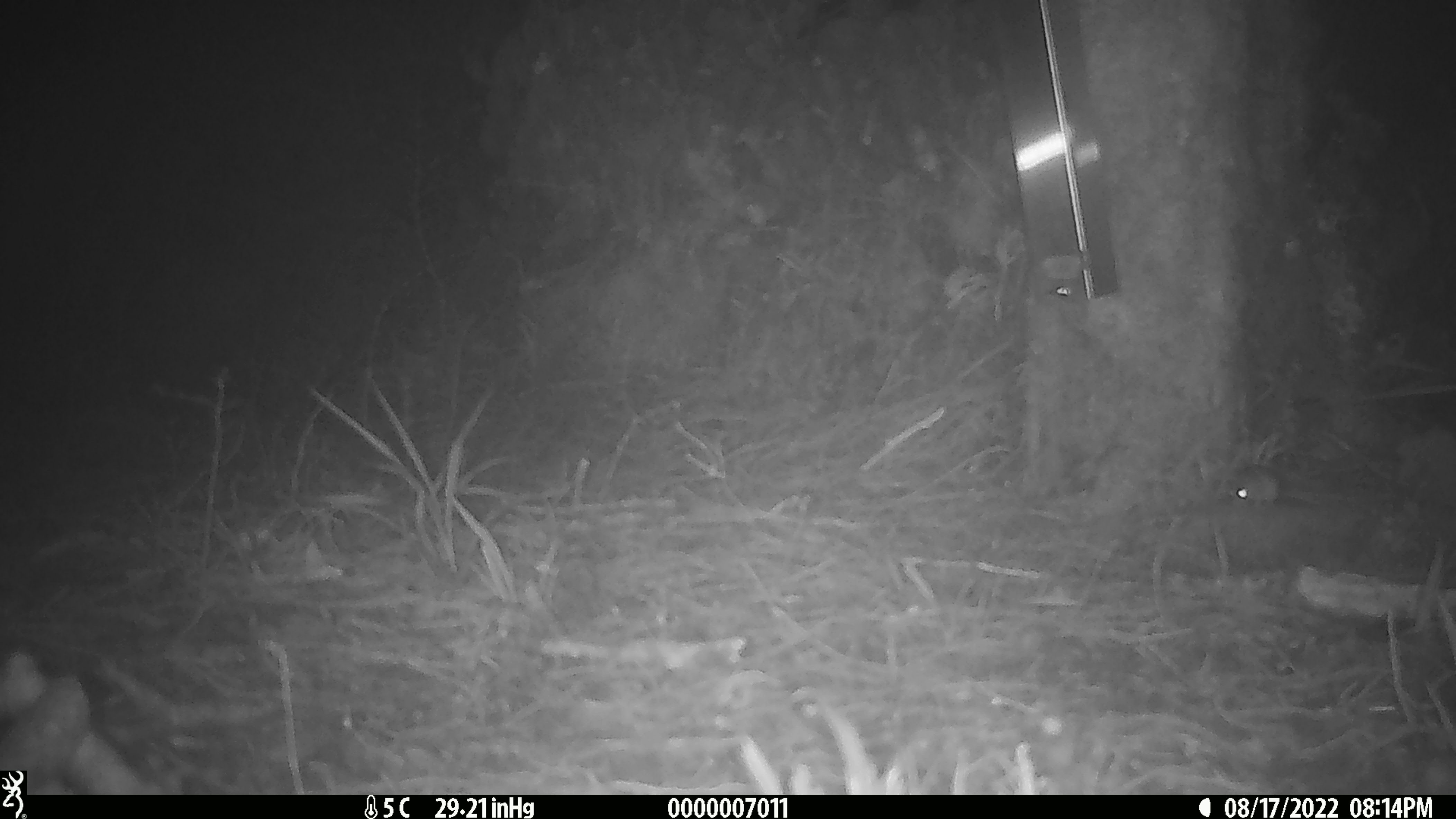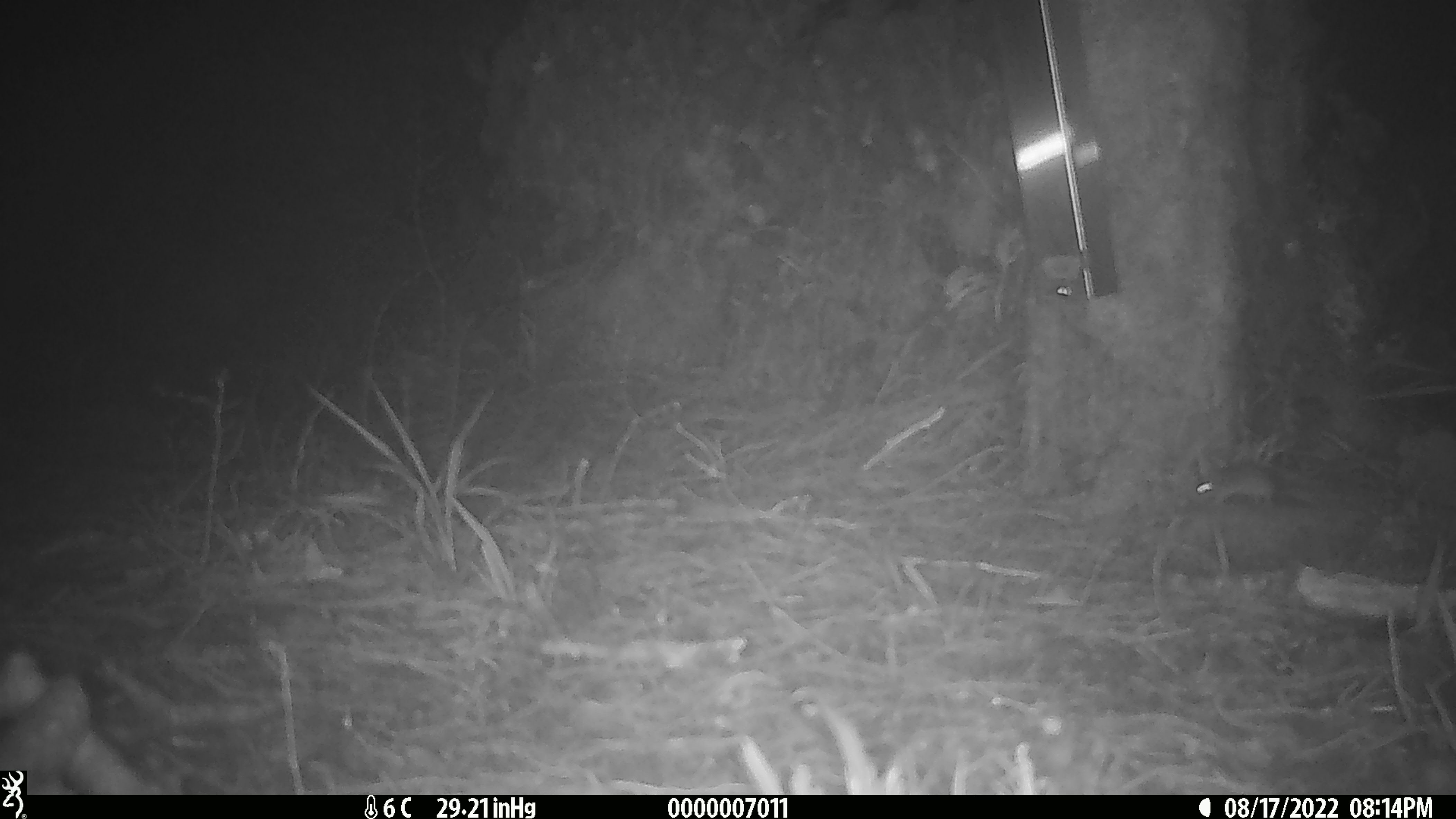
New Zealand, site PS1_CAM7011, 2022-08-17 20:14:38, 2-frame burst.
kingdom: Animalia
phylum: Chordata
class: Mammalia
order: Rodentia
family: Muridae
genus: Mus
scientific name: Mus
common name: mouse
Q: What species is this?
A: Mouse (Mus).